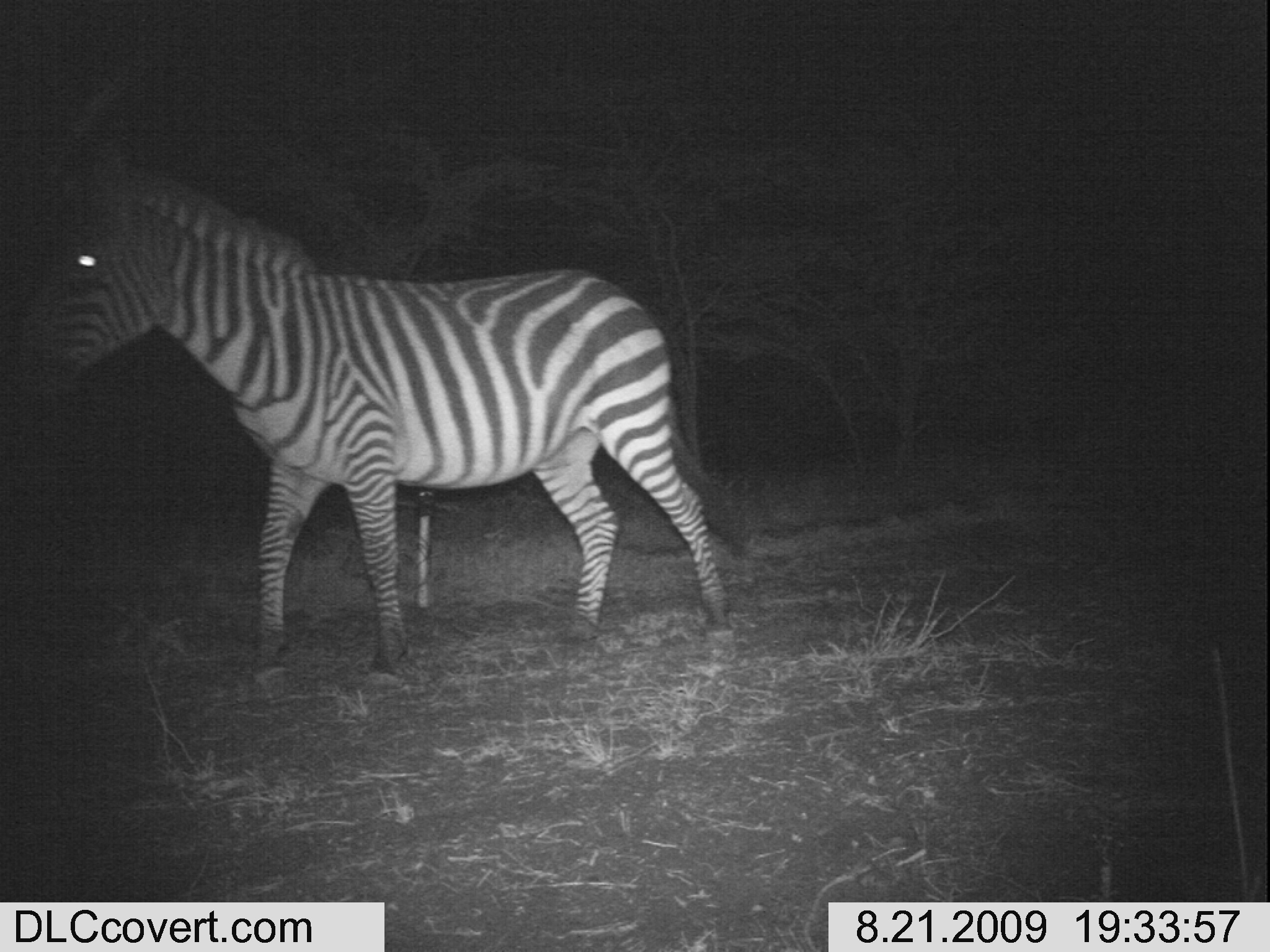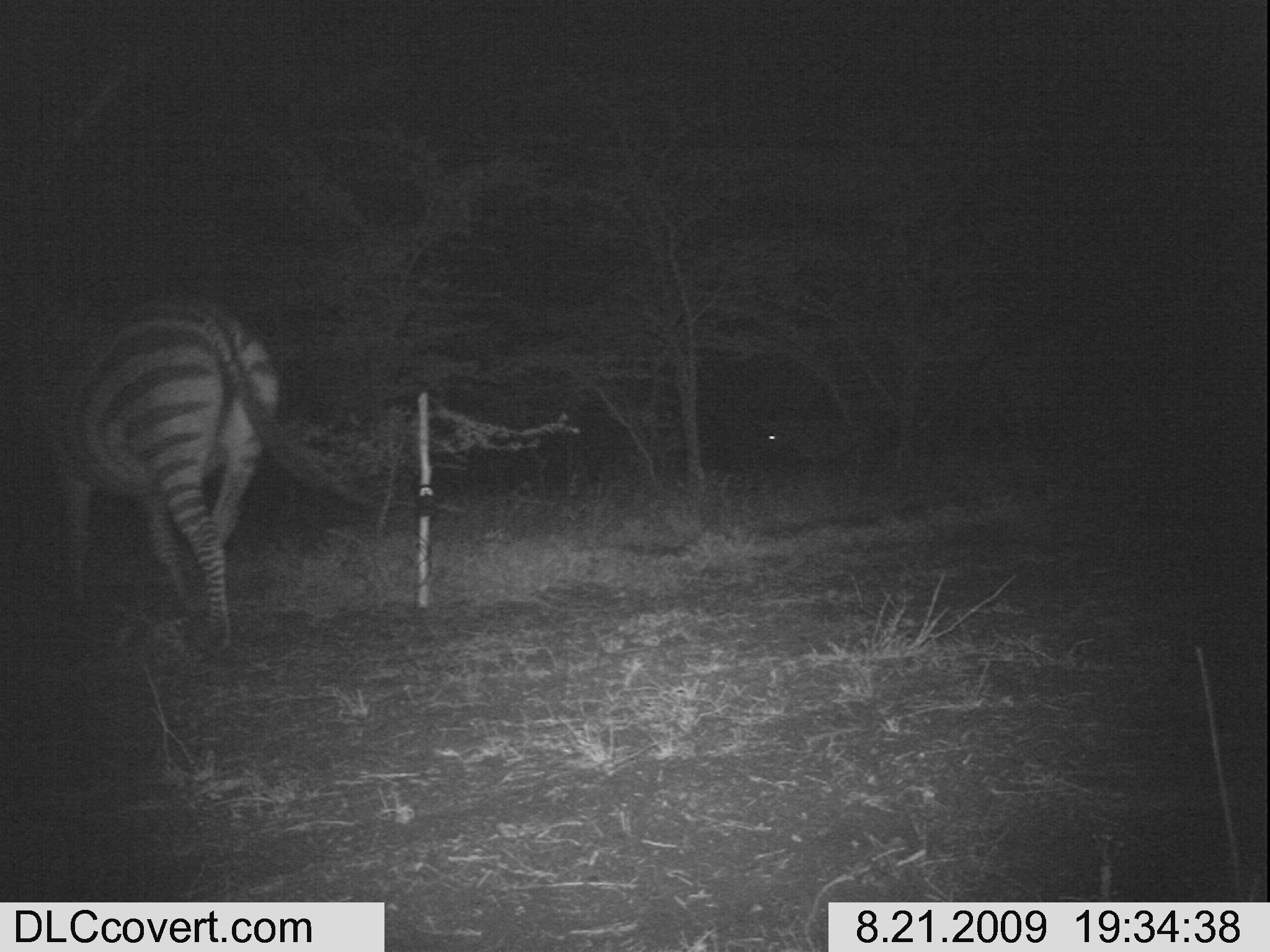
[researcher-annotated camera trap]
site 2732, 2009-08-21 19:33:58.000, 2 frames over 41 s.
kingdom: Animalia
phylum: Chordata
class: Mammalia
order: Perissodactyla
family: Equidae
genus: Equus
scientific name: Equus quagga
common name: plains zebra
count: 1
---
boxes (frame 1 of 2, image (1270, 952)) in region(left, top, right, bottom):
equus quagga: region(22, 167, 734, 672)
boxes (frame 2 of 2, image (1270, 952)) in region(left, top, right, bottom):
equus quagga: region(12, 268, 379, 661)